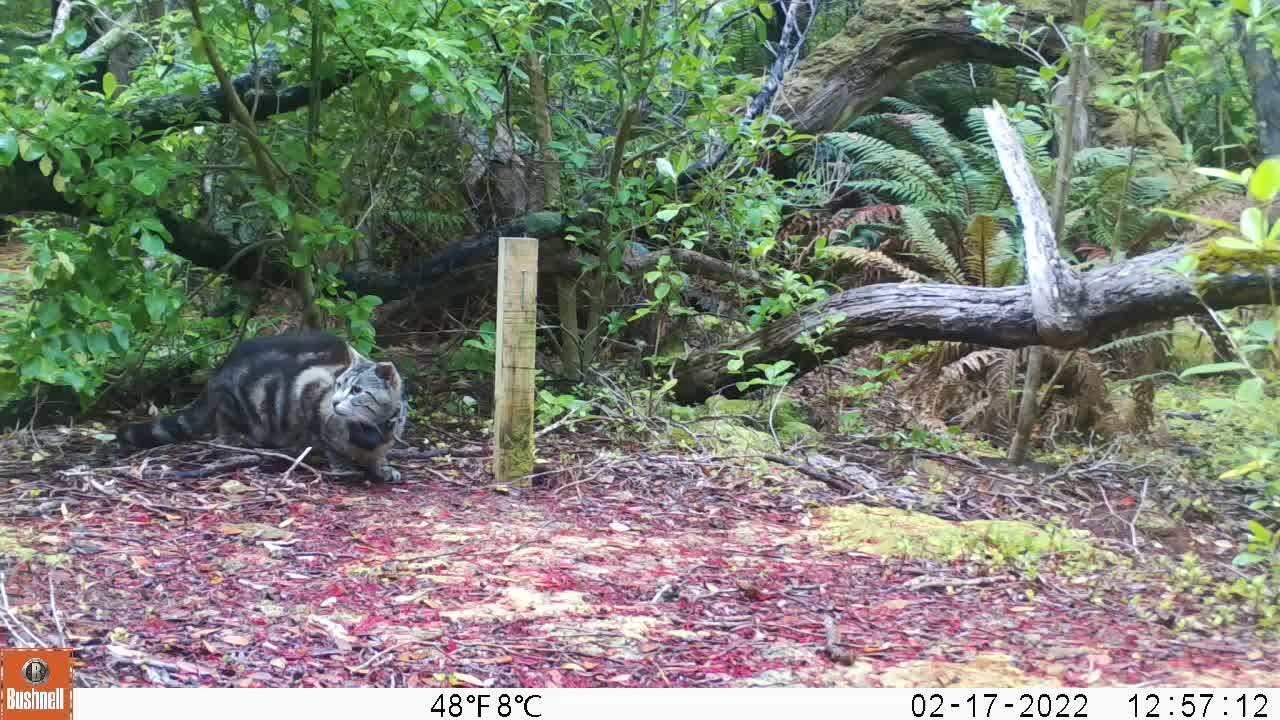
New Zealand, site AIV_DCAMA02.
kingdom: Animalia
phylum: Chordata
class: Mammalia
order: Carnivora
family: Felidae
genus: Felis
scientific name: Felis catus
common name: domestic cat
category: cat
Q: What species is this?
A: Cat (domestic cat) (Felis catus).